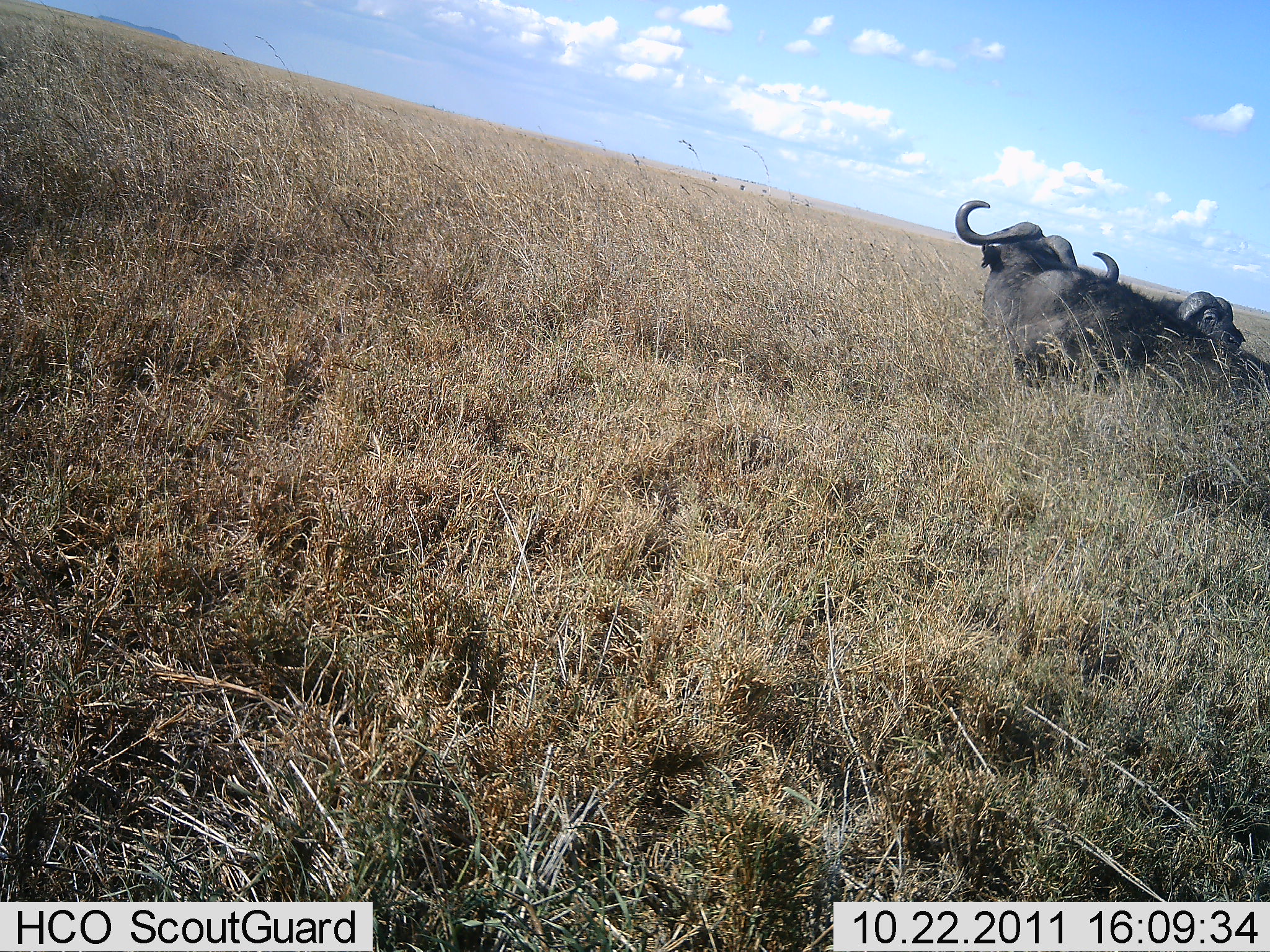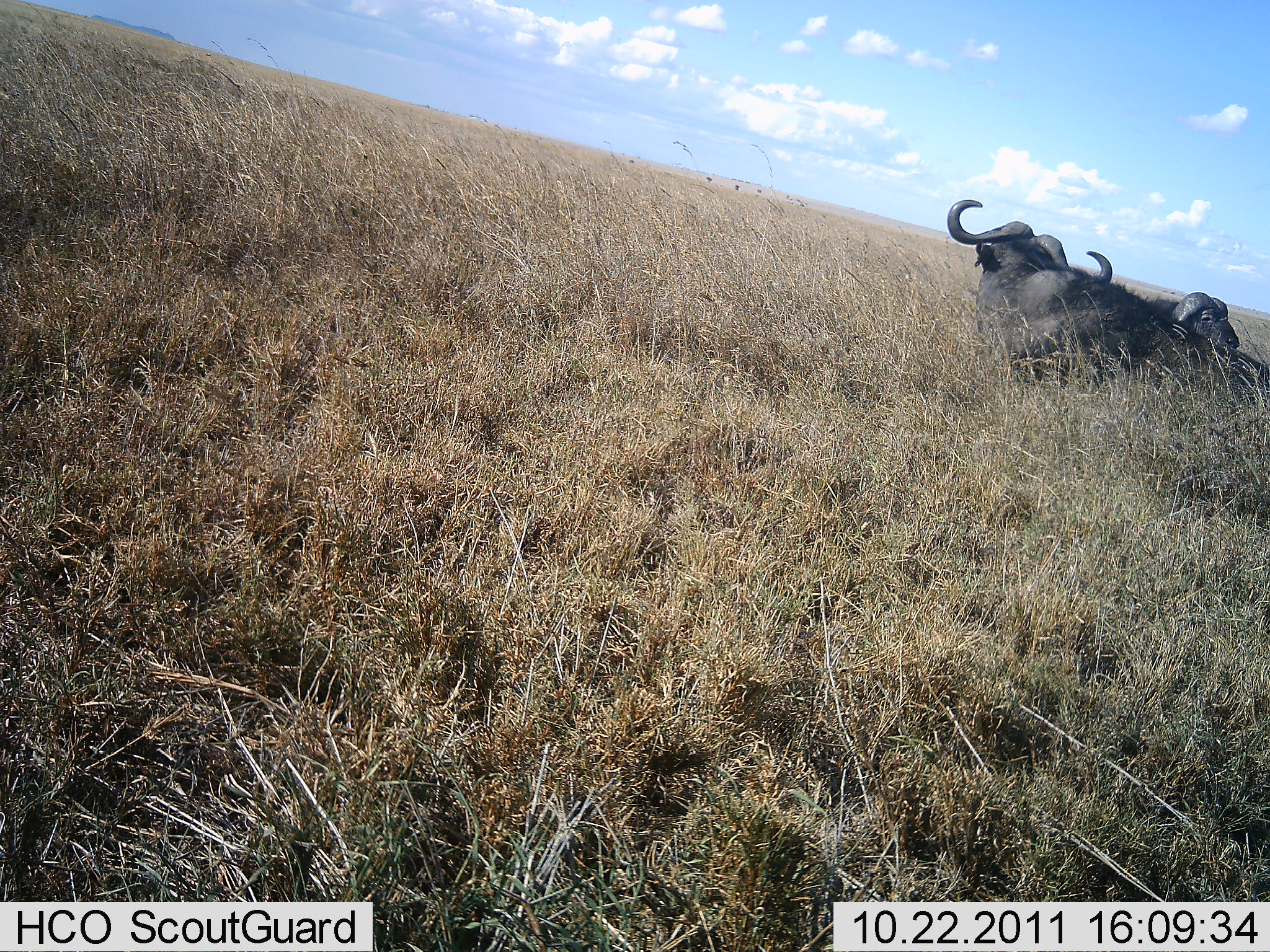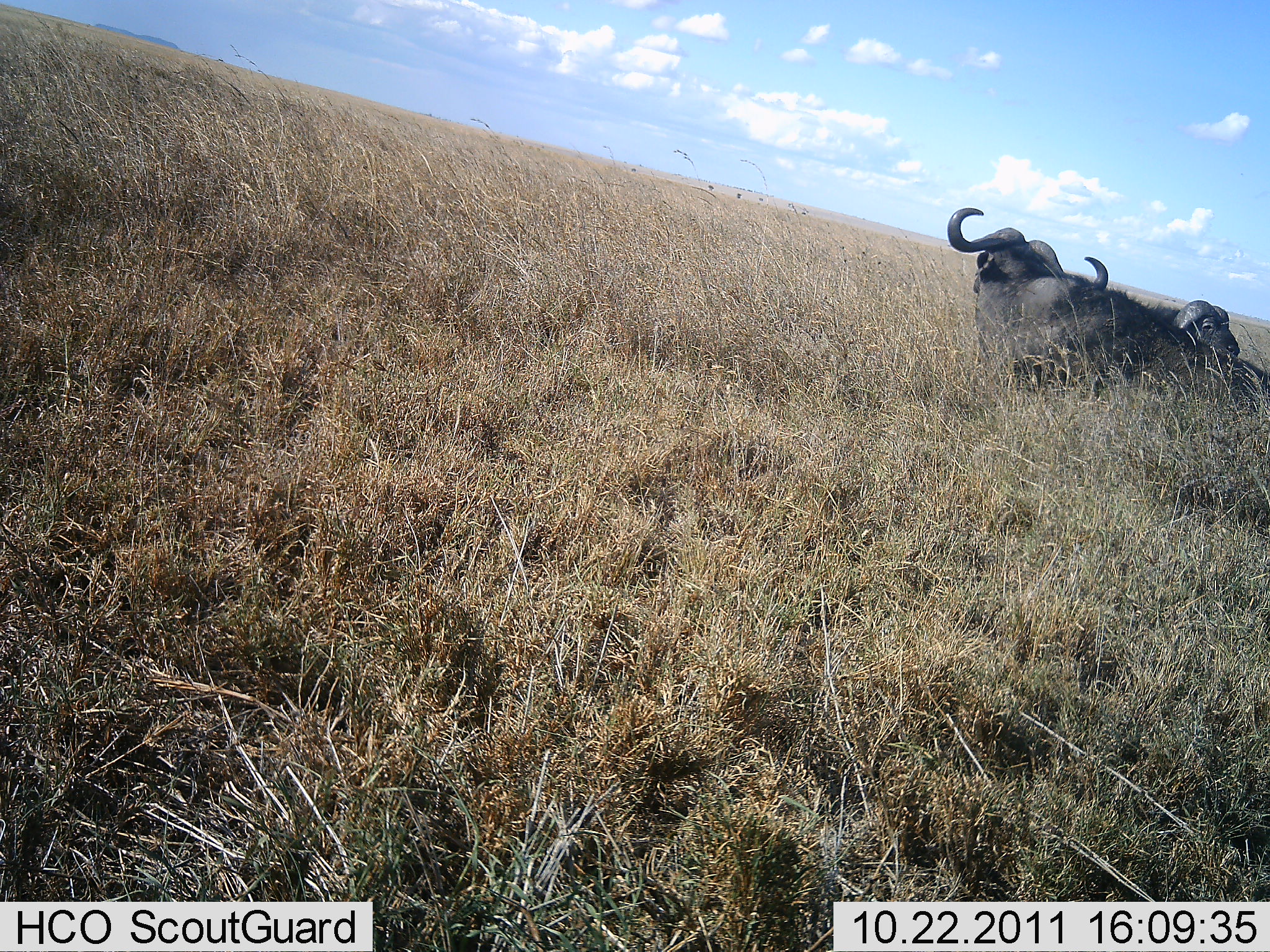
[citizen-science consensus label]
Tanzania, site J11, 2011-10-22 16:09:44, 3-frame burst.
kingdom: Animalia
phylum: Chordata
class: Mammalia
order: Artiodactyla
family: Bovidae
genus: Syncerus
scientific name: Syncerus caffer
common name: cape buffalo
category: buffalo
Buffalo (cape buffalo) (Syncerus caffer), count 2. Behavior (volunteer vote fractions): standing 25%, resting 67%, moving 8%, interacting 8%. Young present (vote fraction): 0%. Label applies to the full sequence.